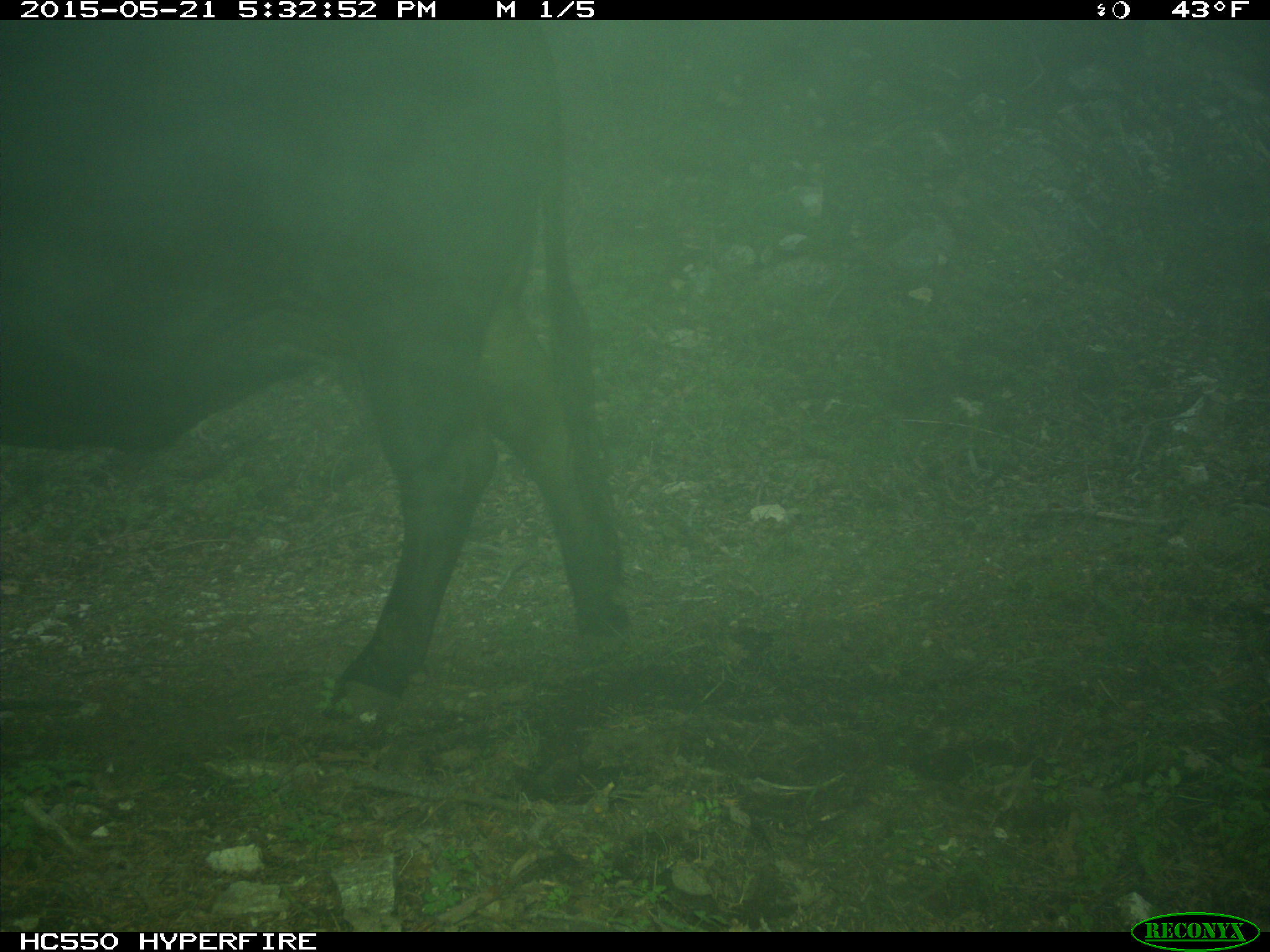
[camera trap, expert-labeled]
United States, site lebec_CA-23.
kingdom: Animalia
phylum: Chordata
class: Mammalia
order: Artiodactyla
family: Bovidae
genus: Bos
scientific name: Bos taurus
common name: domestic cow